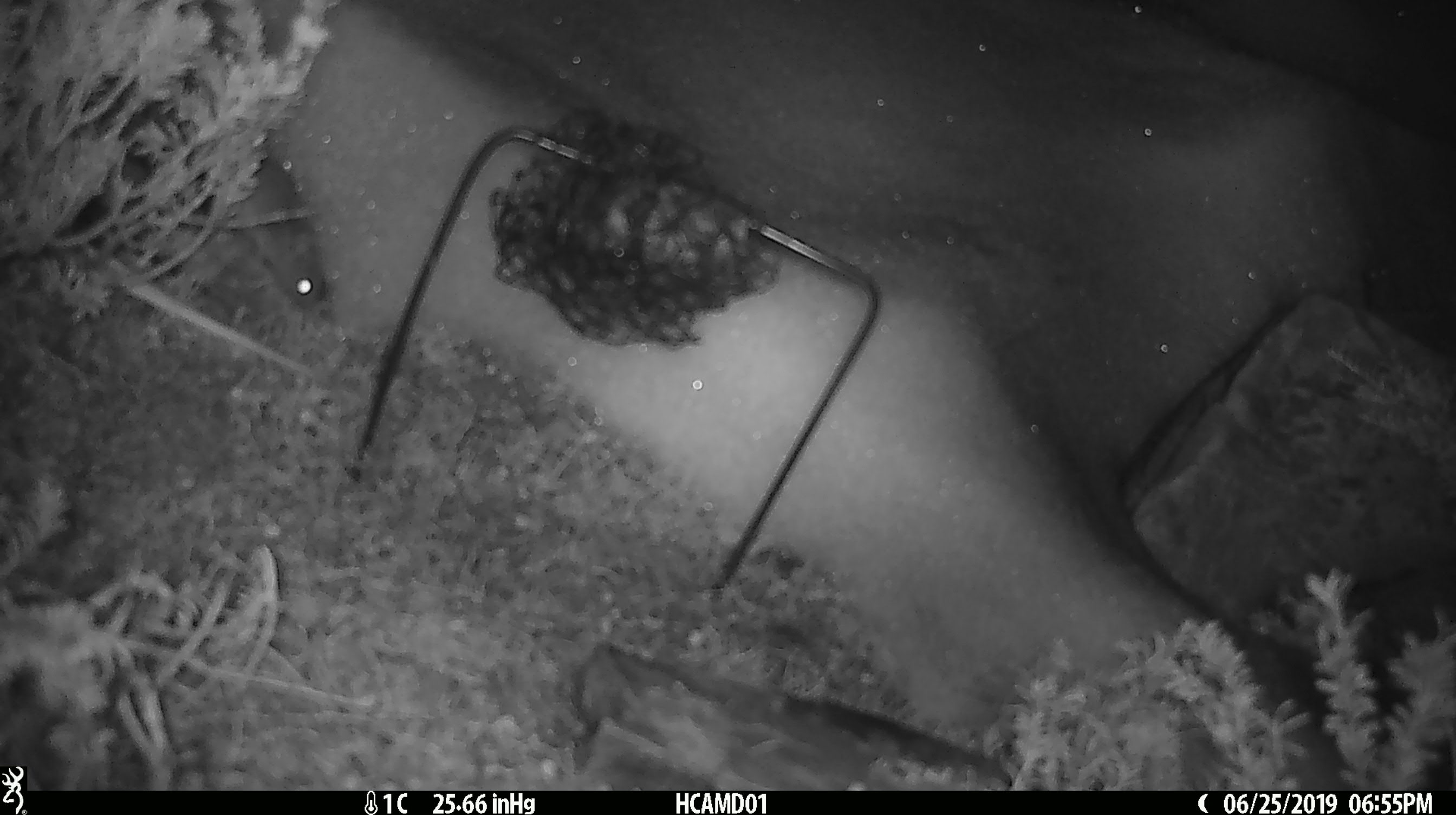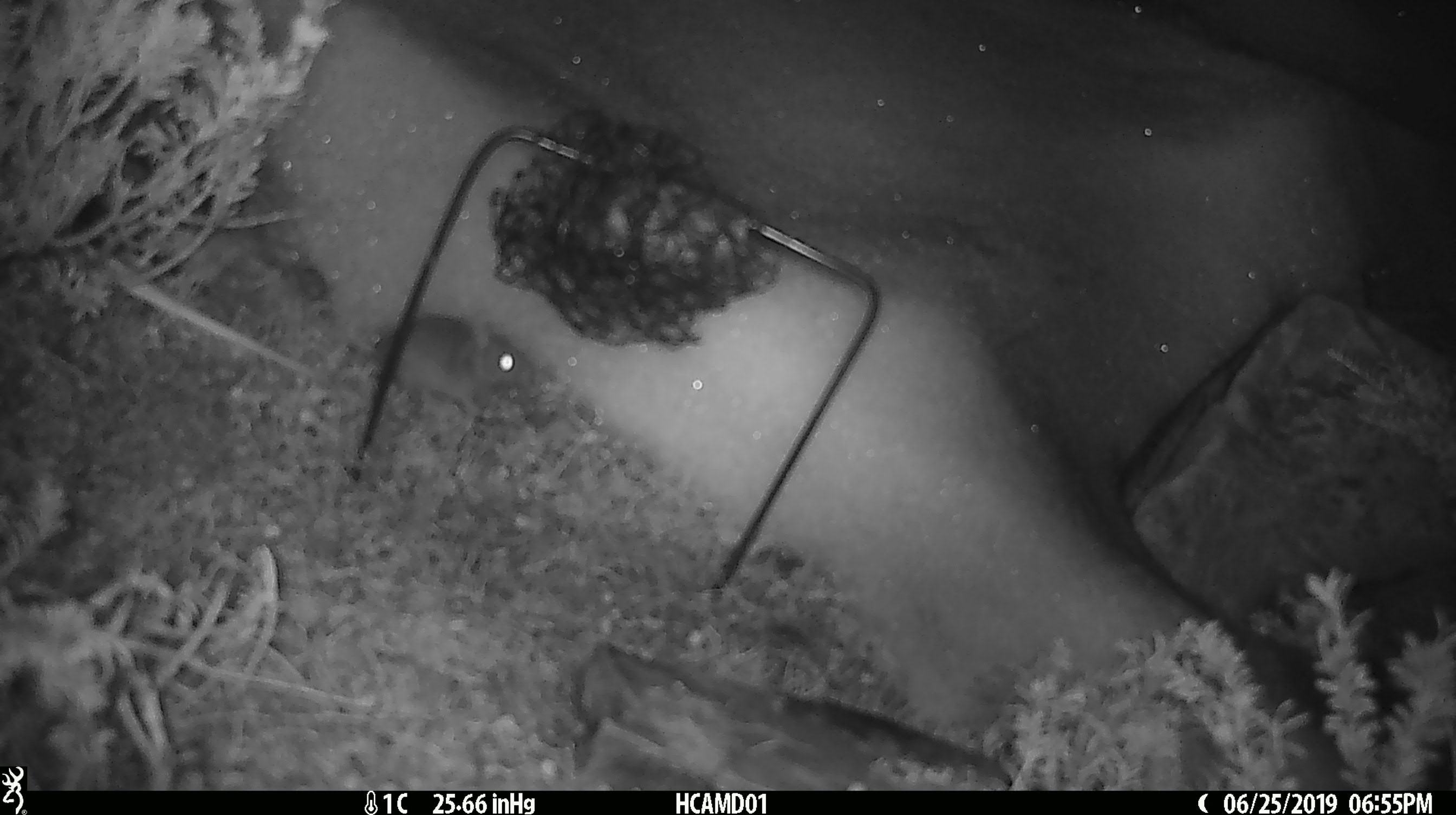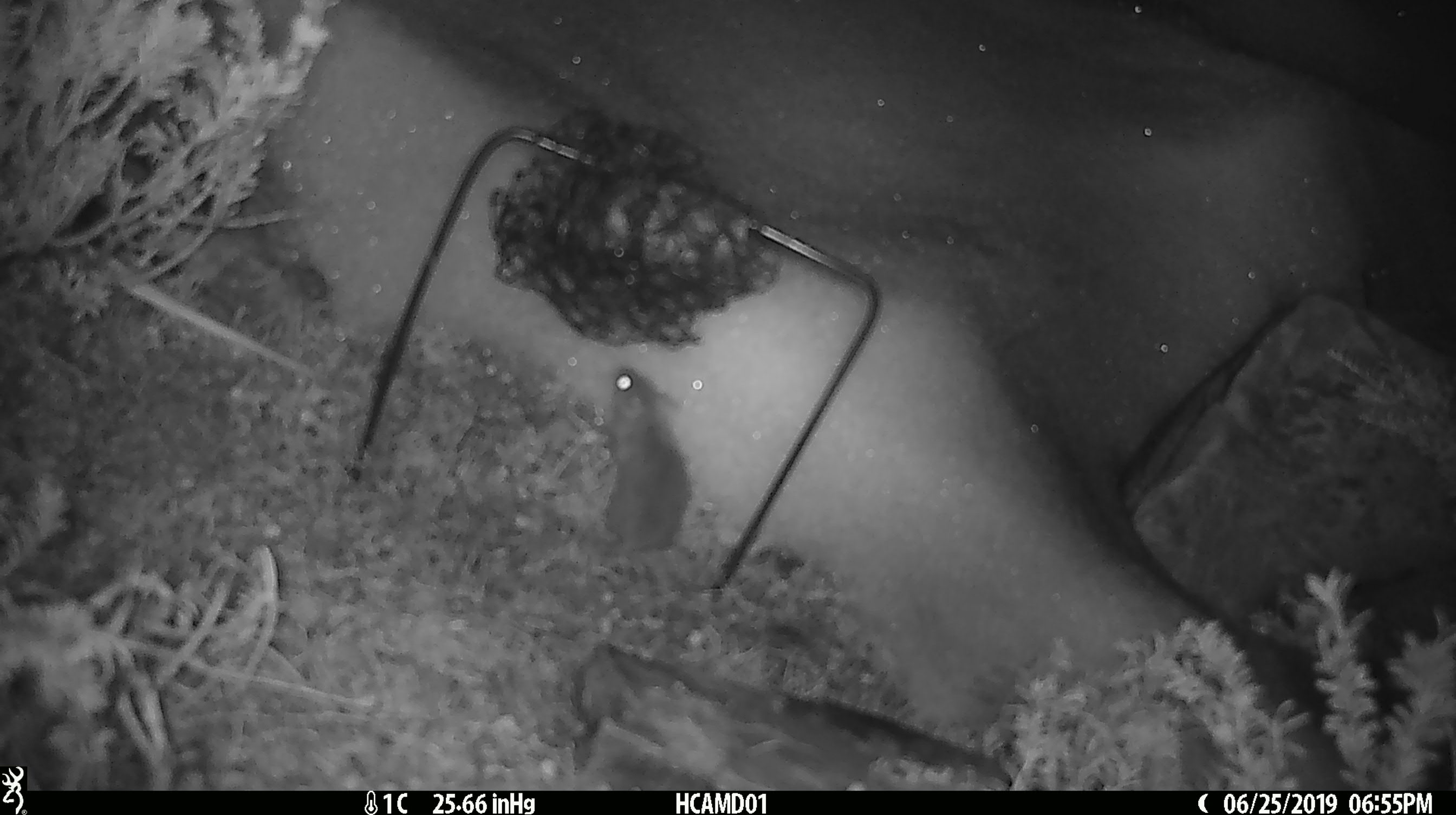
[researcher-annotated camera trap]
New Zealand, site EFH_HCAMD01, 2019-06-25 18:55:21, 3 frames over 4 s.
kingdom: Animalia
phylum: Chordata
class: Mammalia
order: Rodentia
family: Muridae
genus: Mus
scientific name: Mus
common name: mouse